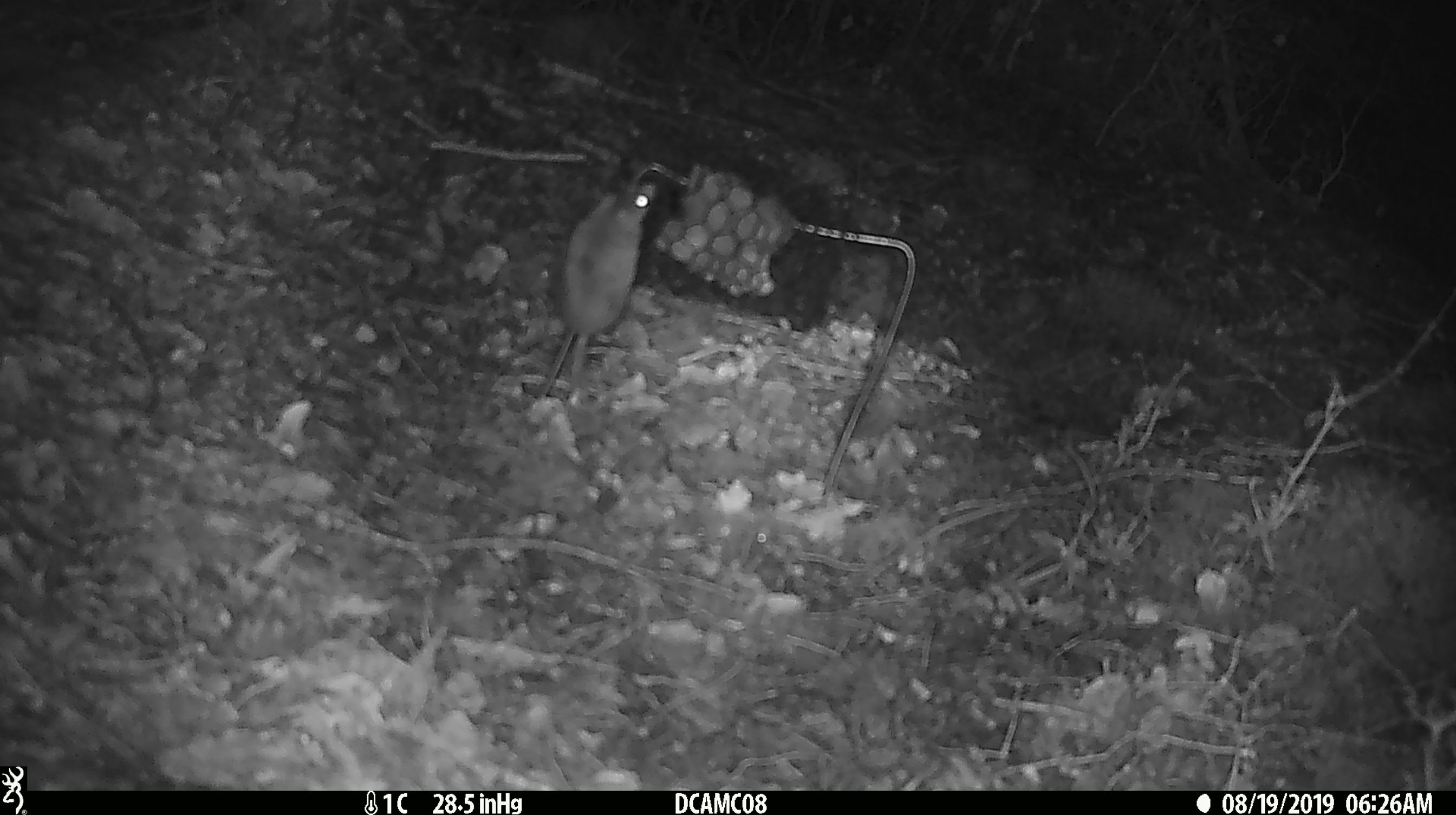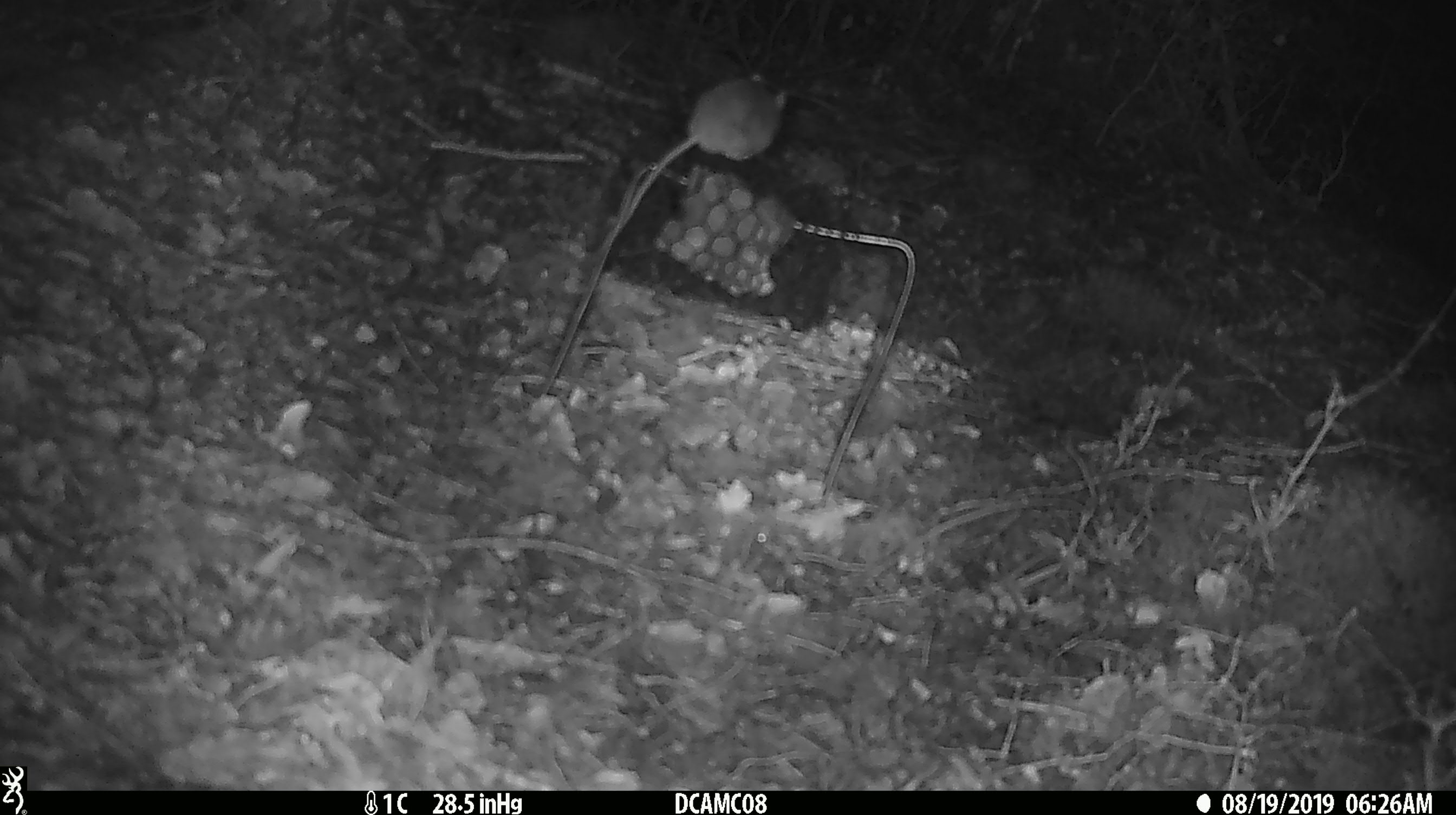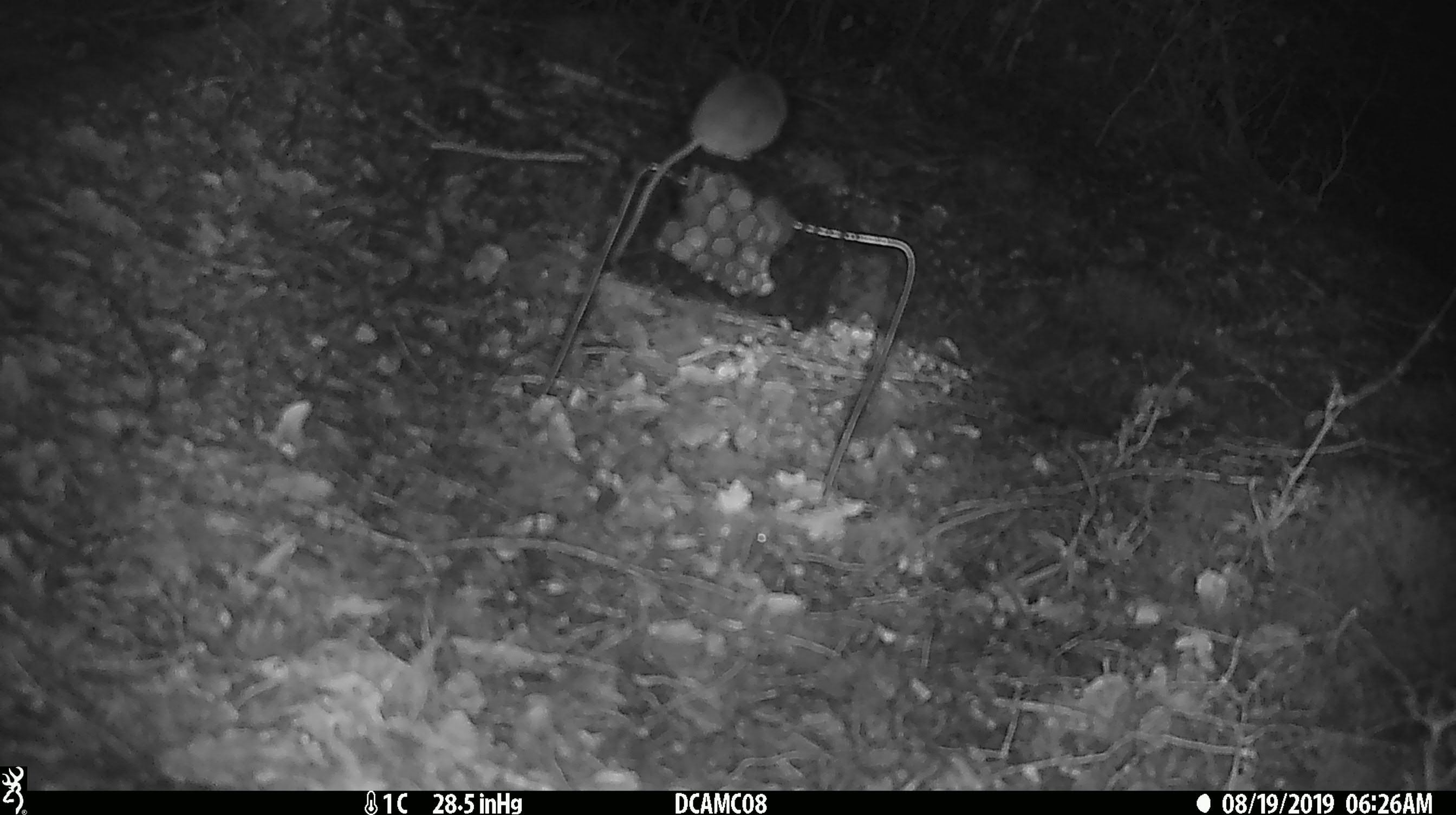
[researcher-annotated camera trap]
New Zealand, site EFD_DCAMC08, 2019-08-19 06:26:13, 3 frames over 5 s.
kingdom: Animalia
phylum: Chordata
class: Mammalia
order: Rodentia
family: Muridae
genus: Mus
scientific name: Mus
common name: mouse